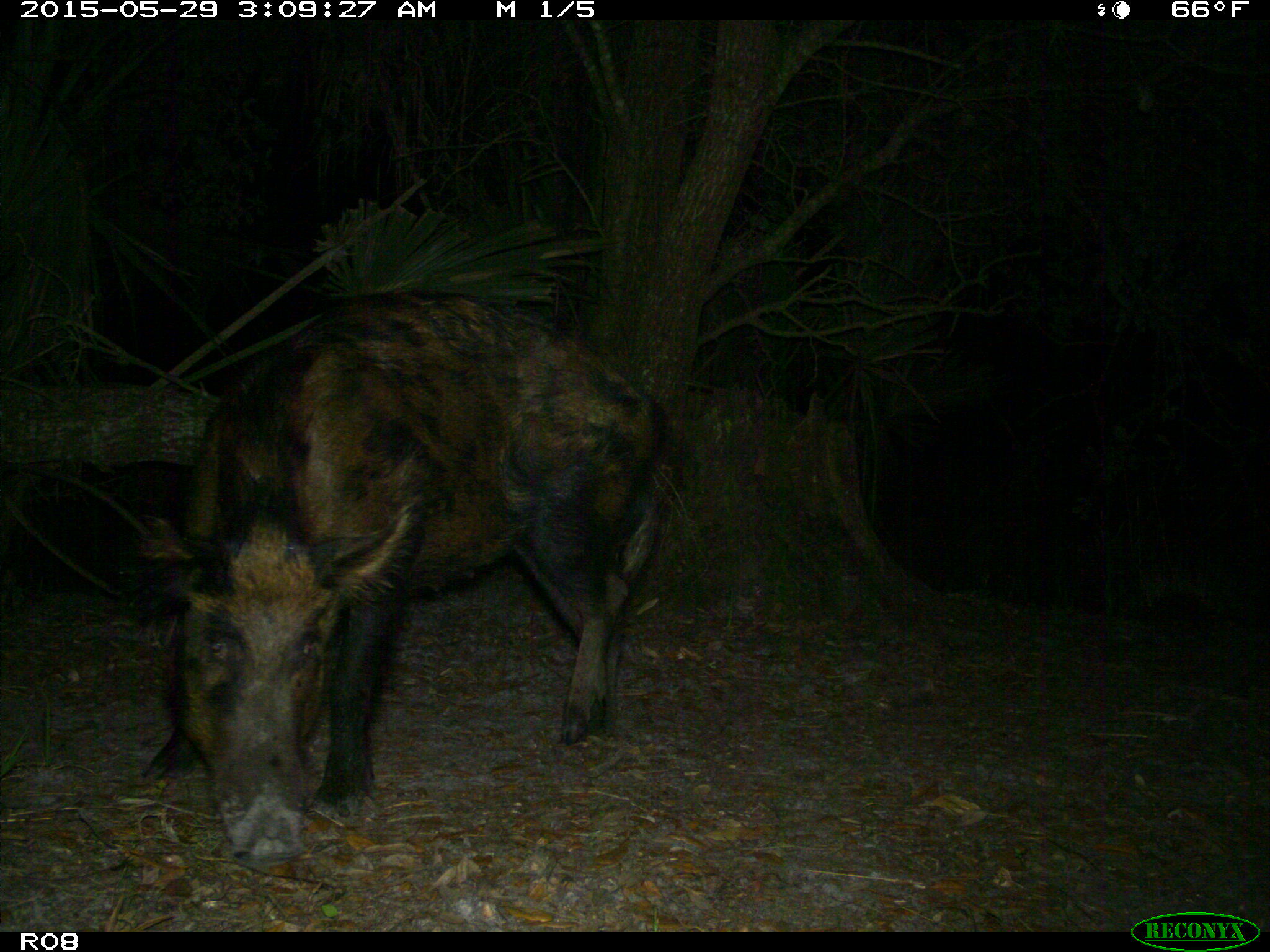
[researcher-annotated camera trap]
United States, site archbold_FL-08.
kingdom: Animalia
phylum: Chordata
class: Mammalia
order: Artiodactyla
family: Suidae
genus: Sus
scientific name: Sus scrofa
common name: wild boar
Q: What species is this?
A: Sus scrofa (wild boar).